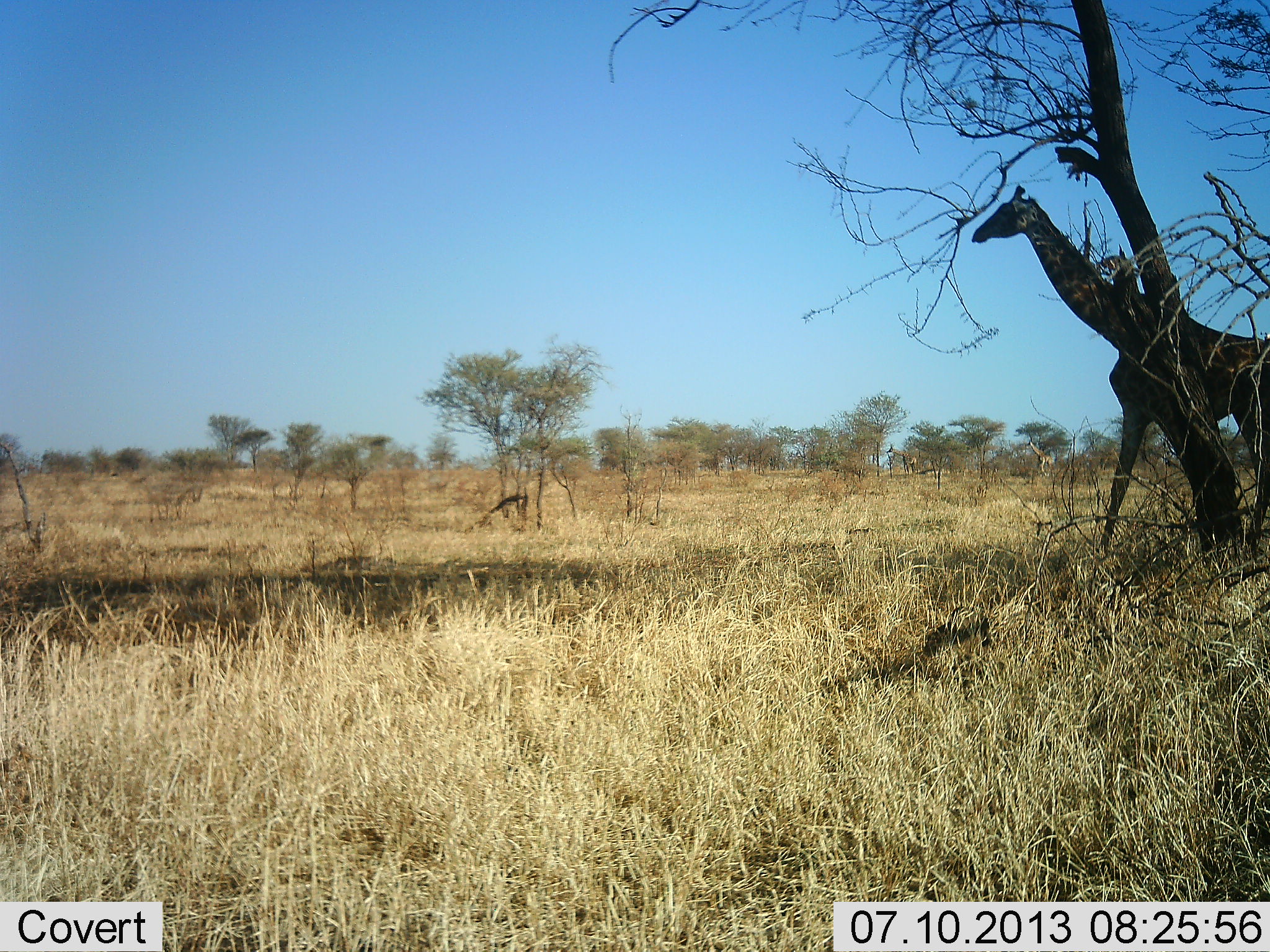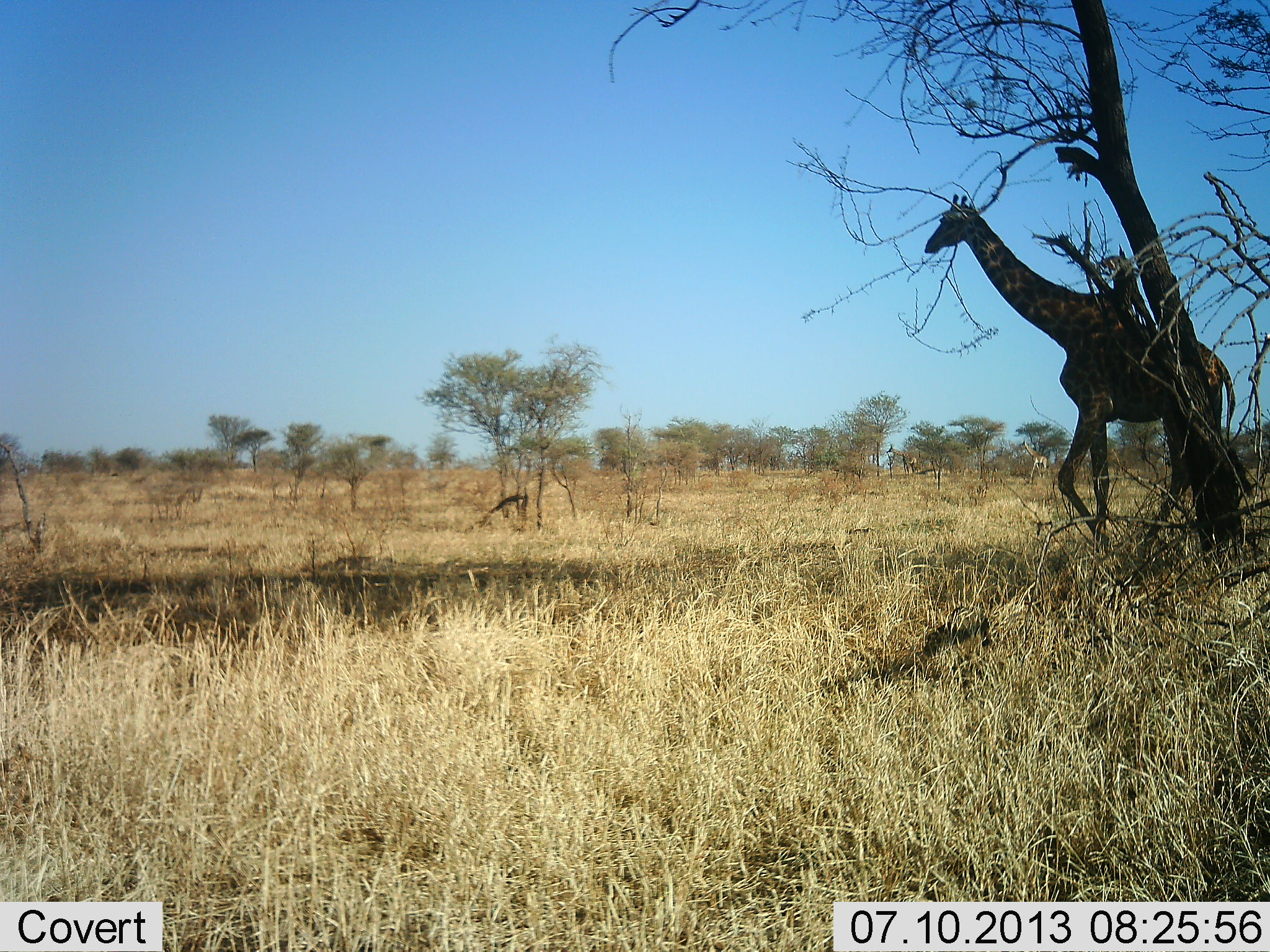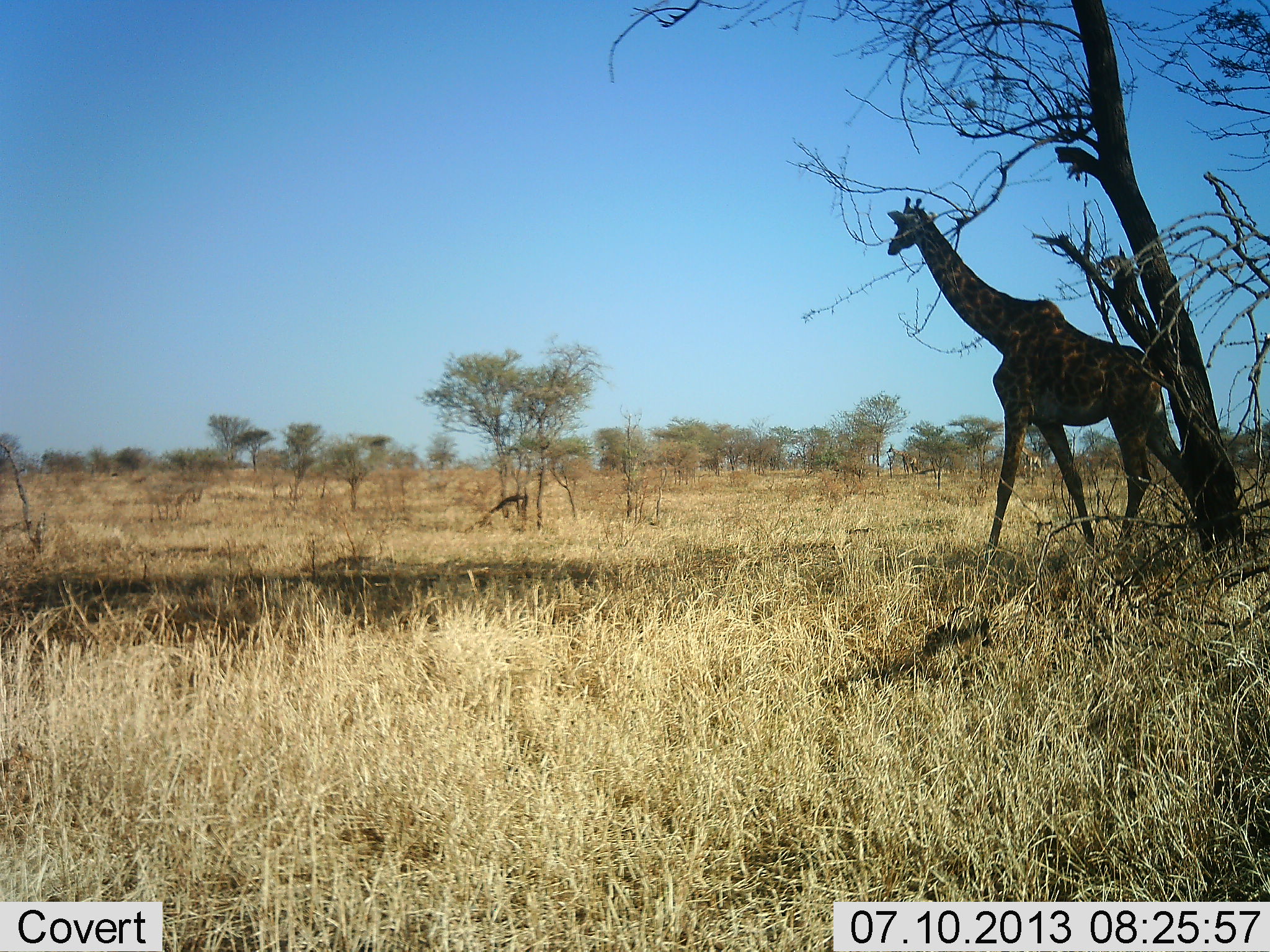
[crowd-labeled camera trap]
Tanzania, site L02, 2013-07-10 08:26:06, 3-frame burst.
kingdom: Animalia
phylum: Chordata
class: Mammalia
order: Artiodactyla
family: Giraffidae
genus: Giraffa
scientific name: Giraffa camelopardalis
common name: giraffe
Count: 1.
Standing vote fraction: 0%.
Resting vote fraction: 0%.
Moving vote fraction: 100%.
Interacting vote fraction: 0%.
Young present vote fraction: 0%.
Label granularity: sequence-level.